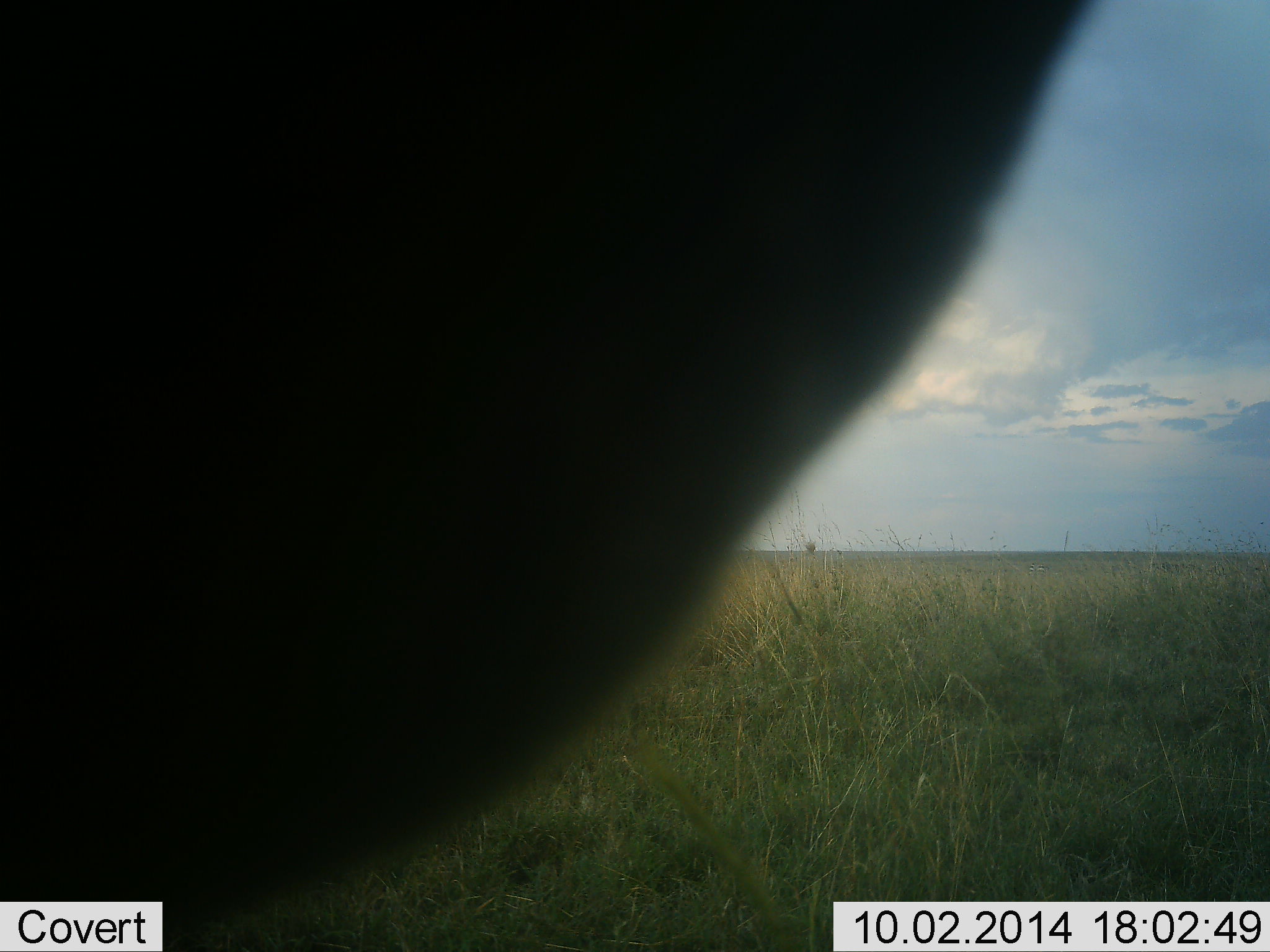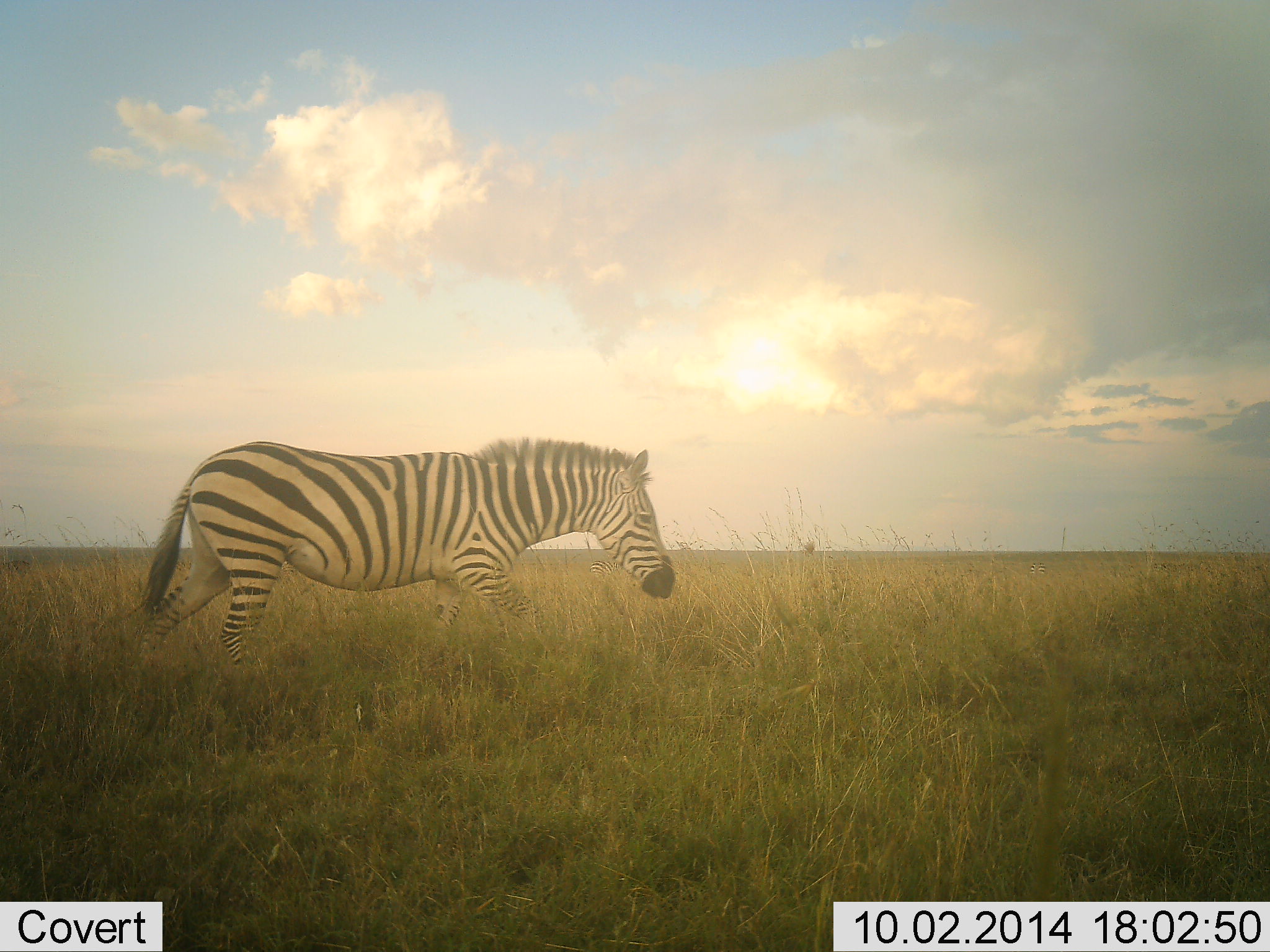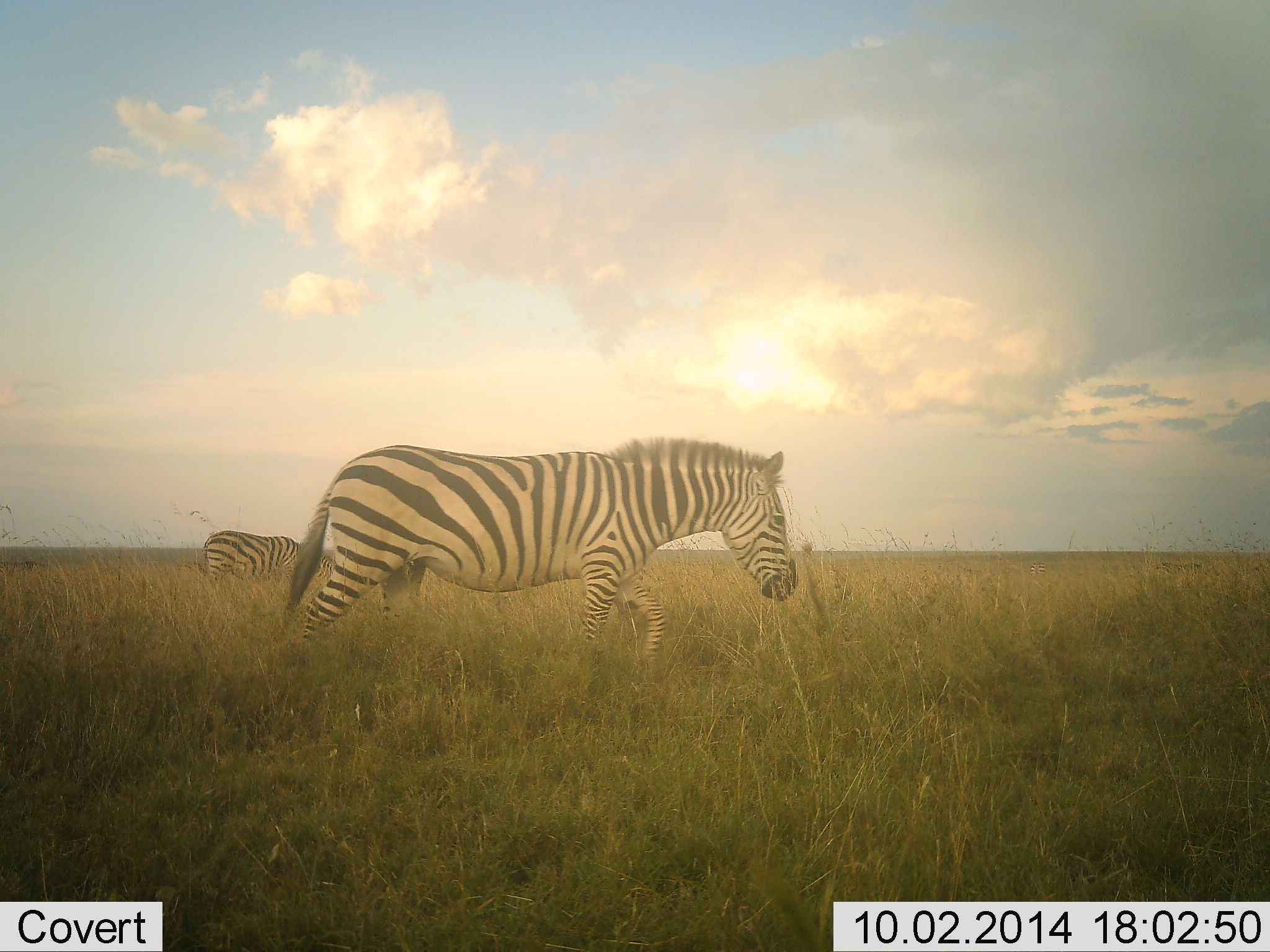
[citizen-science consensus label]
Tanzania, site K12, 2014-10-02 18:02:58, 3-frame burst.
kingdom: Animalia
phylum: Chordata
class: Mammalia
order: Perissodactyla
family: Equidae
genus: Equus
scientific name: Equus quagga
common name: plains zebra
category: zebra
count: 3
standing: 30%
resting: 0%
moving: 90%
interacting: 10%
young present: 0%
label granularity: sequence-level